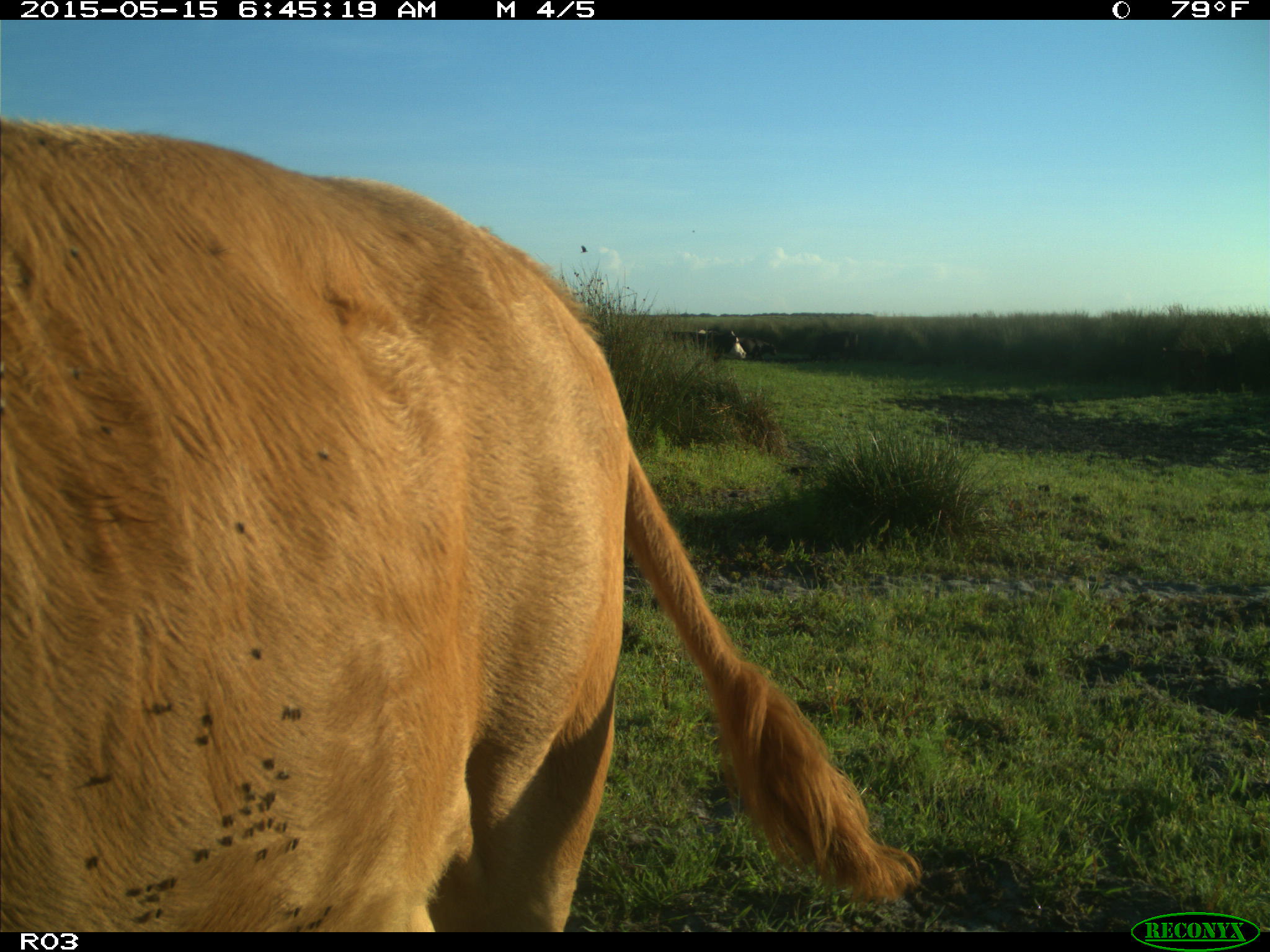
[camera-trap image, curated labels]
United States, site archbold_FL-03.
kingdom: Animalia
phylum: Chordata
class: Mammalia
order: Artiodactyla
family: Bovidae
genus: Bos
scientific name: Bos taurus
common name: domestic cow